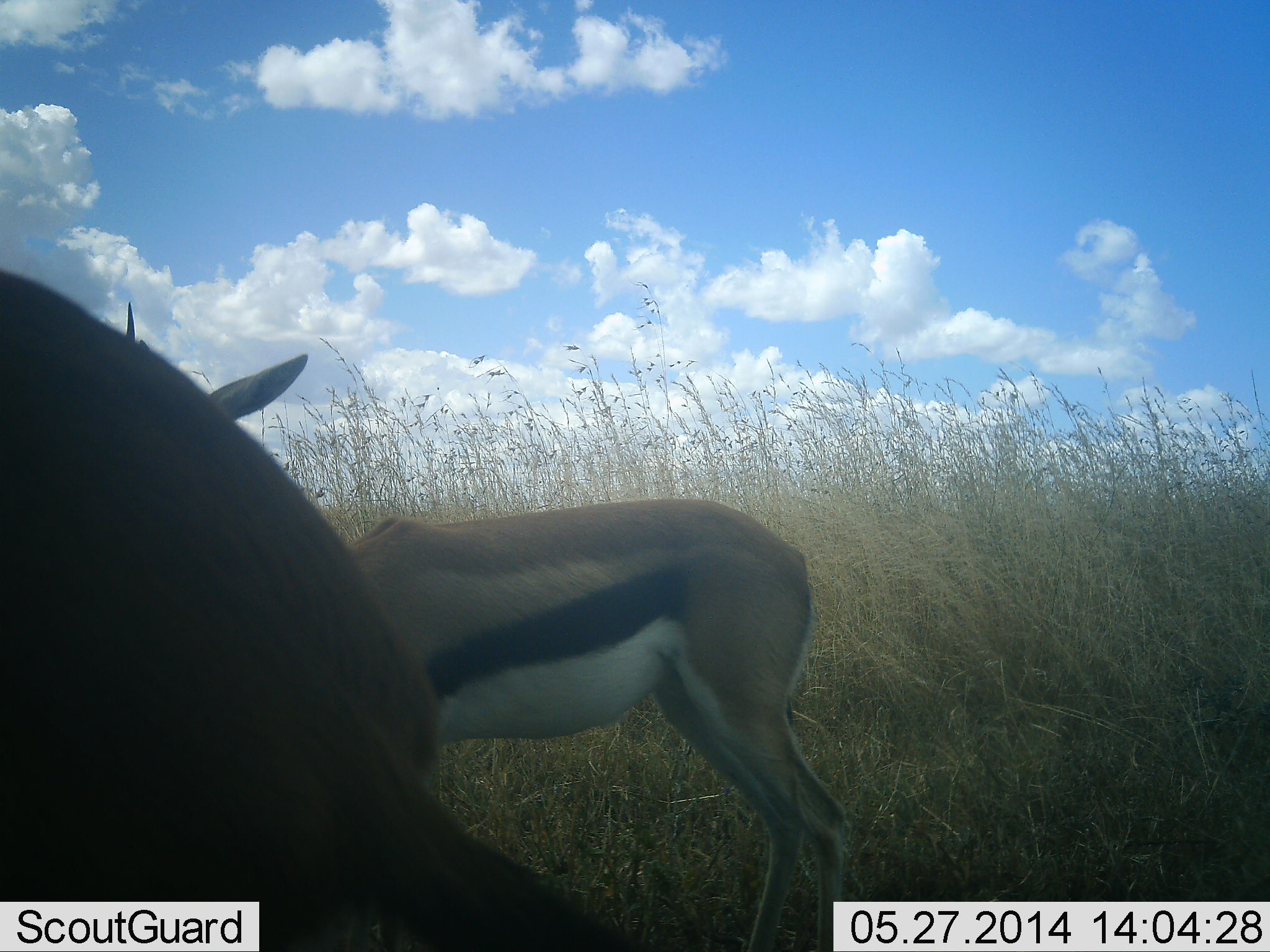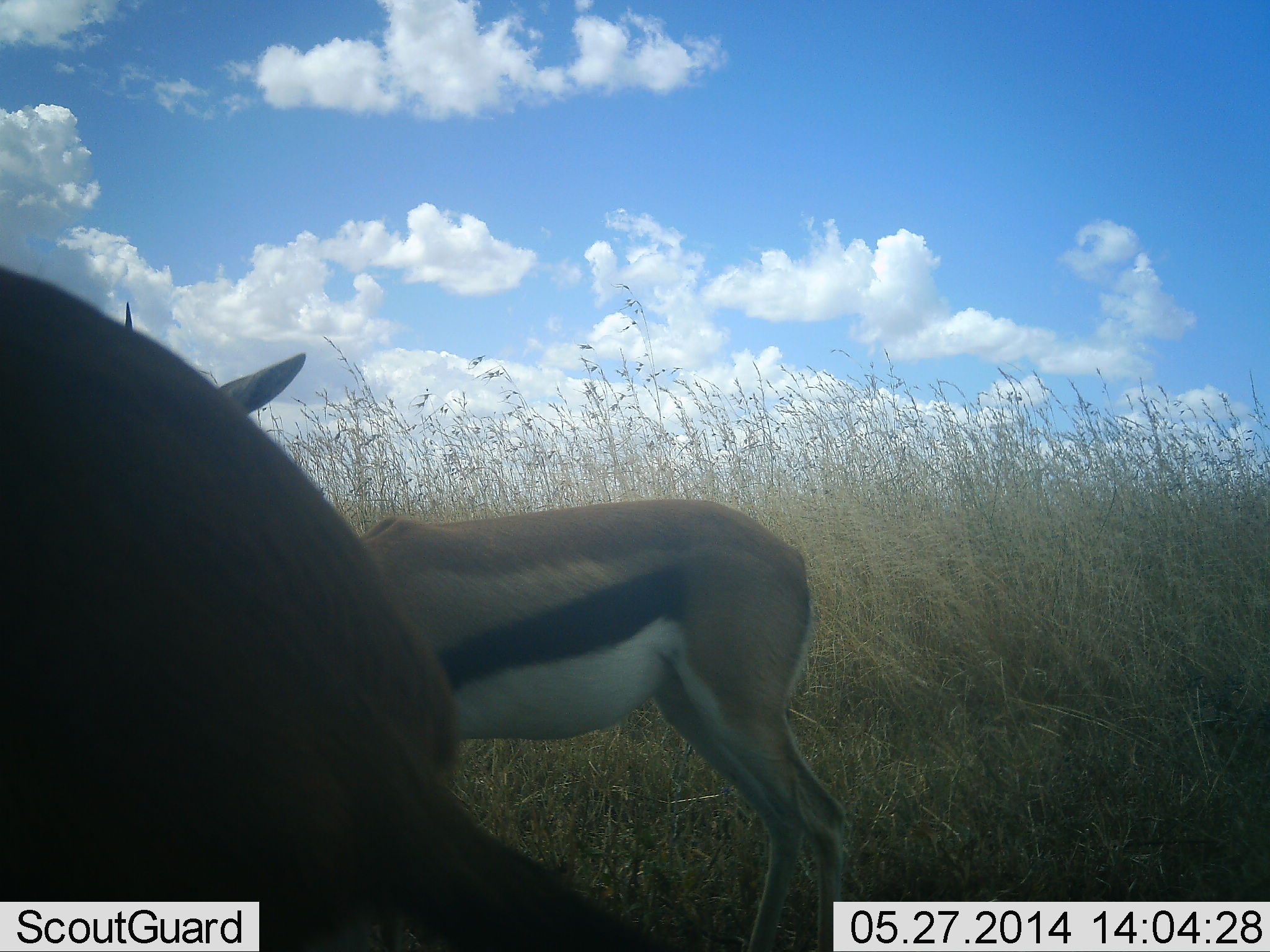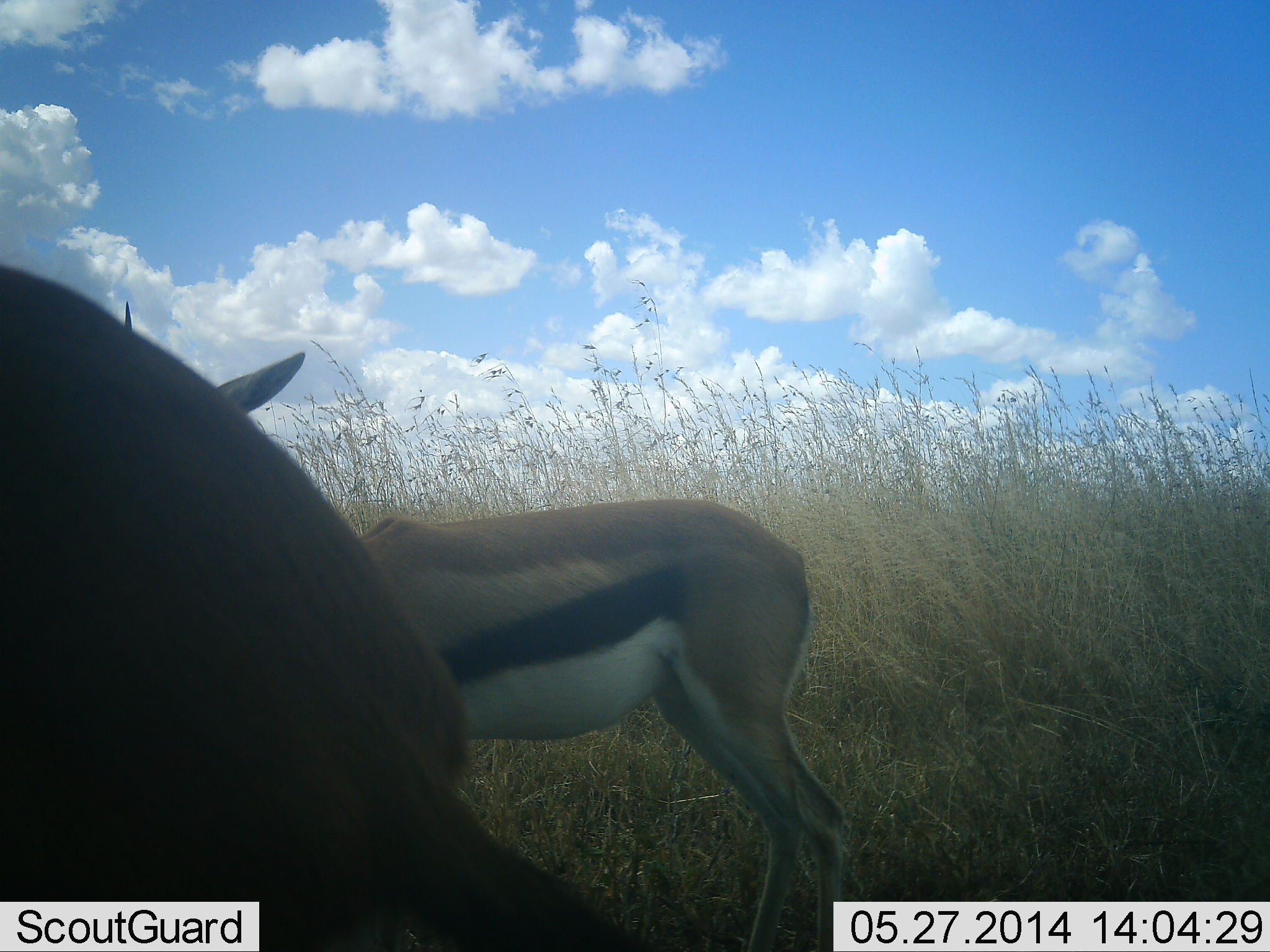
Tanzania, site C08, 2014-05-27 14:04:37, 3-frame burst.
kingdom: Animalia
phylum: Chordata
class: Mammalia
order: Artiodactyla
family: Bovidae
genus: Eudorcas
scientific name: Eudorcas thomsonii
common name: thomson's gazelle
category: gazellethomsons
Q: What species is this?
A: Gazellethomsons (thomson's gazelle) (Eudorcas thomsonii).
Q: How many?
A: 2.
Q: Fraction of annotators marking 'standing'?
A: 90%.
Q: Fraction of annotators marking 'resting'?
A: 0%.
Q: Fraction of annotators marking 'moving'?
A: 10%.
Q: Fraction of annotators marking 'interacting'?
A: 0%.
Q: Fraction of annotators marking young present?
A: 0%.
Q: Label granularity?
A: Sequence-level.